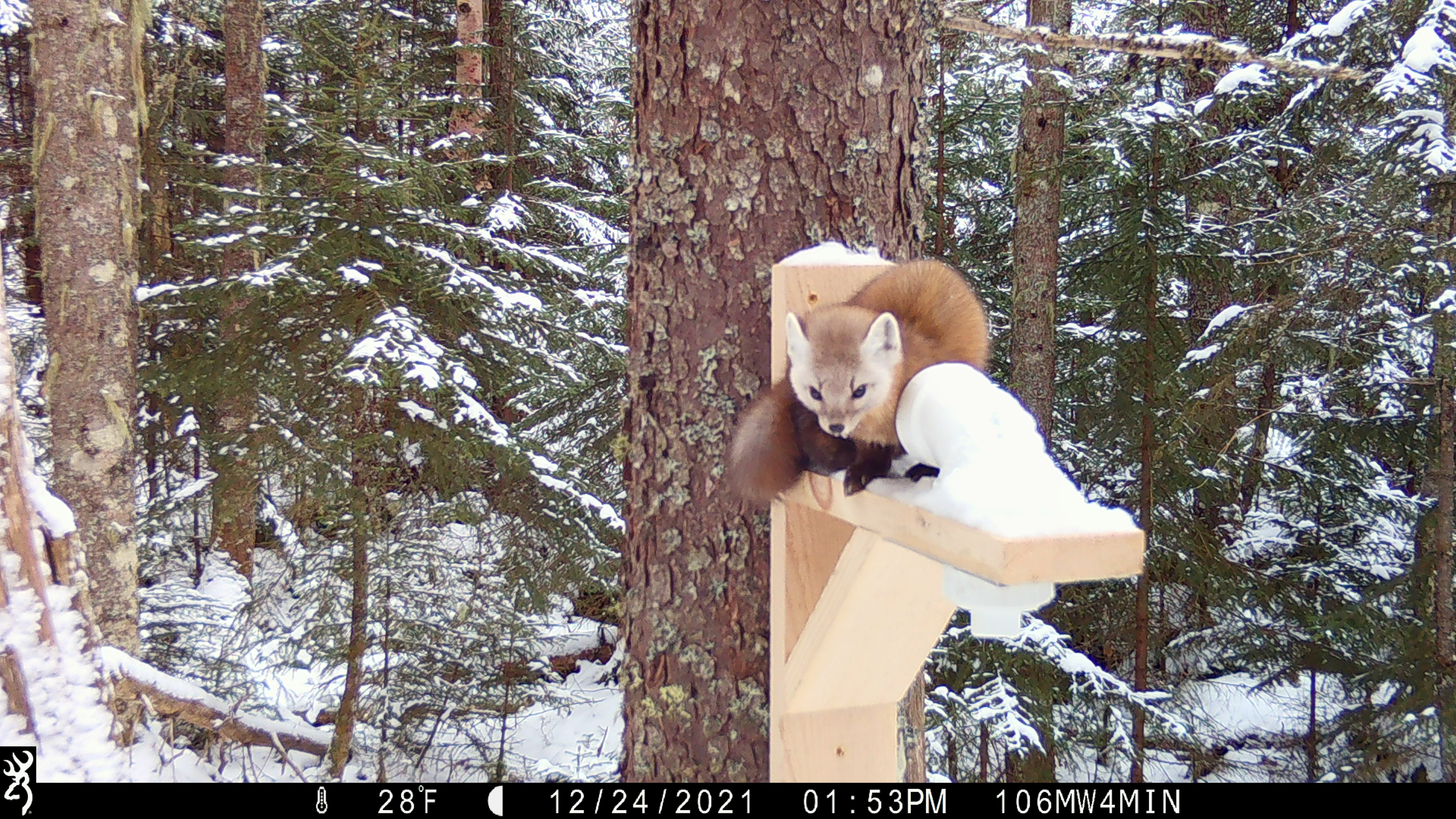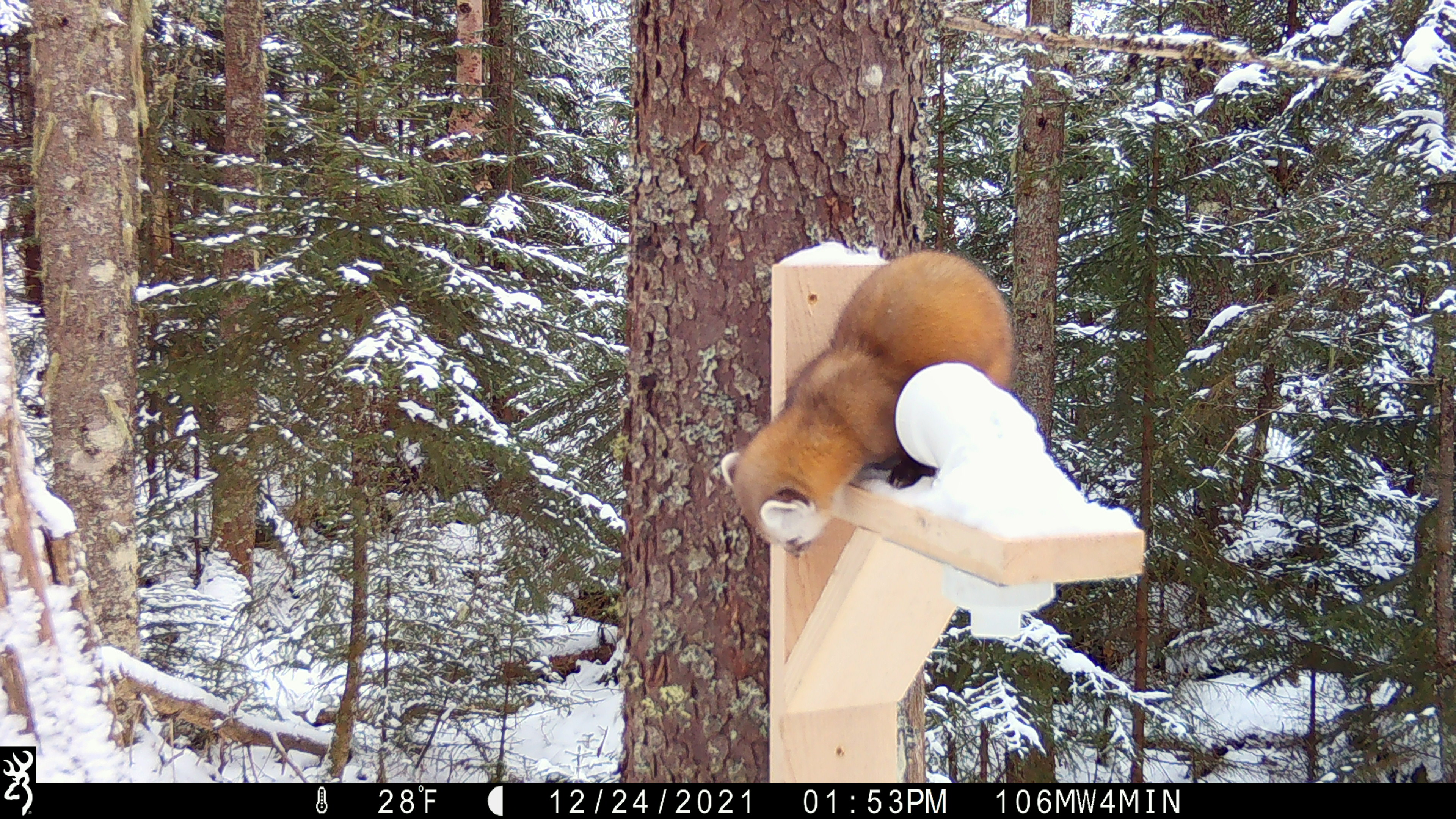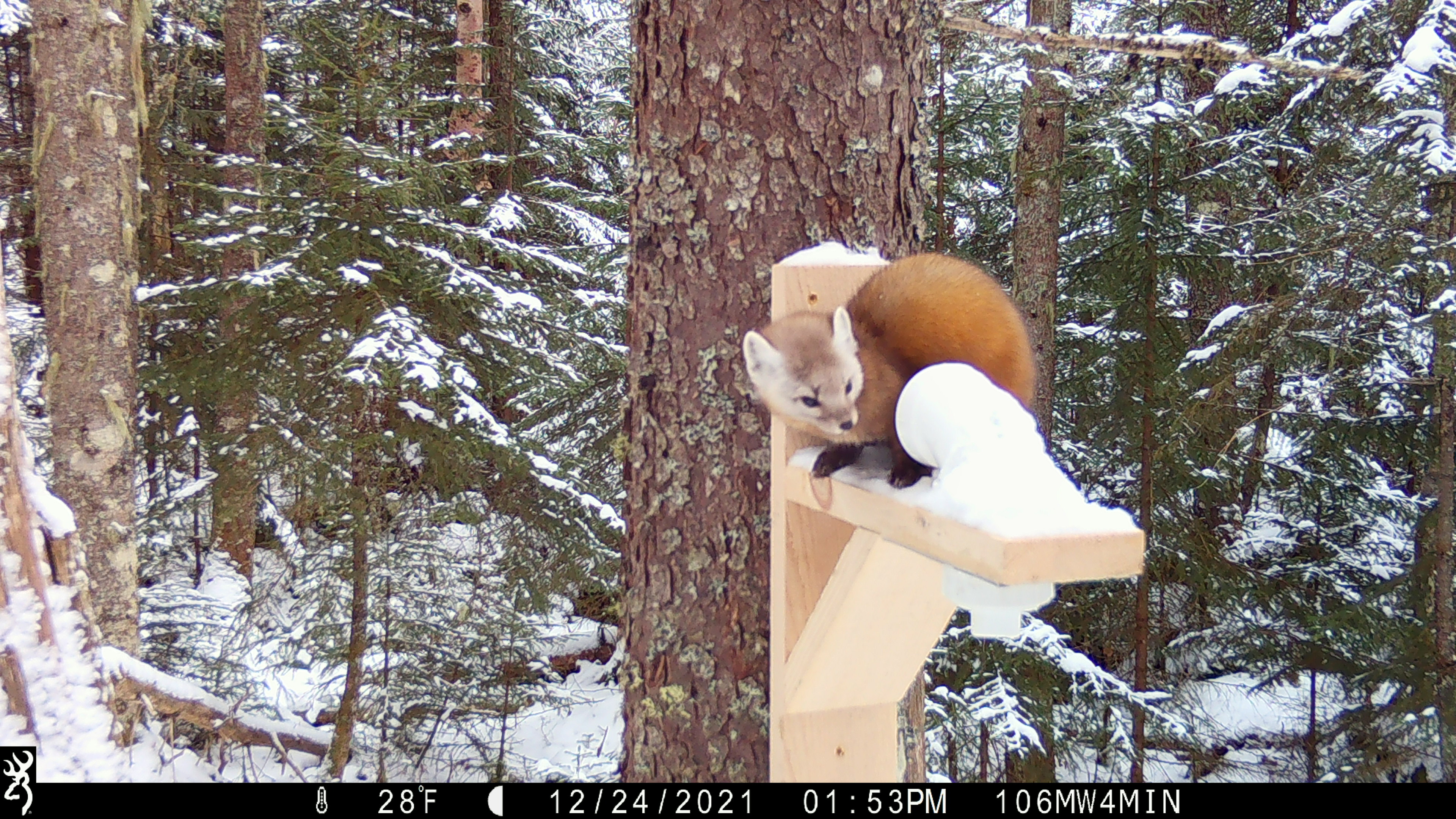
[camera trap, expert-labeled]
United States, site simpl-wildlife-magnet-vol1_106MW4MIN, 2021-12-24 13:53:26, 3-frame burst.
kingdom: Animalia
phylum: Chordata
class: Mammalia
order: Carnivora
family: Mustelidae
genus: Martes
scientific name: Martes americana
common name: american marten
American marten (Martes americana).